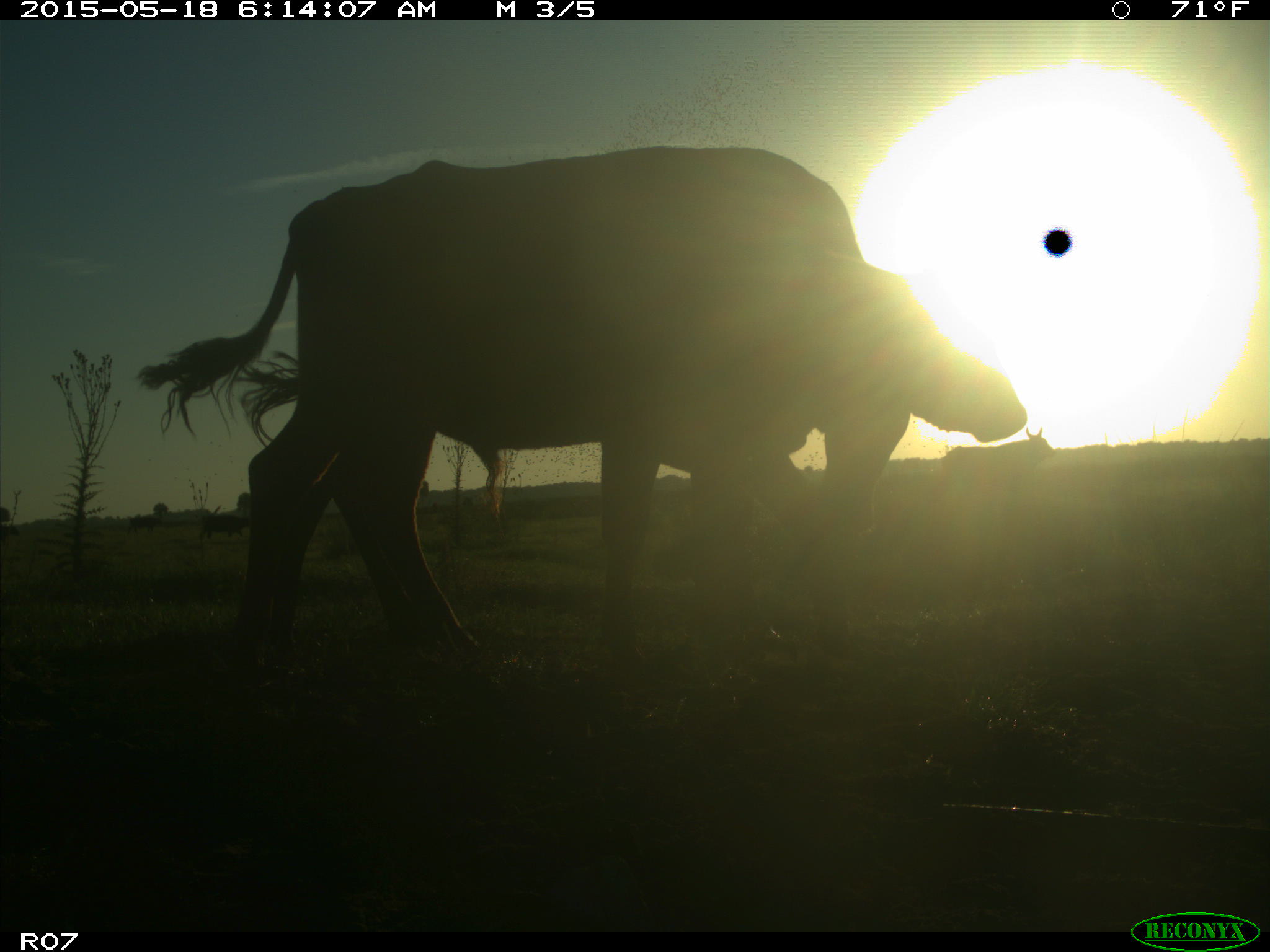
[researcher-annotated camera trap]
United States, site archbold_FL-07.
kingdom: Animalia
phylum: Chordata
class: Mammalia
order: Artiodactyla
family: Bovidae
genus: Bos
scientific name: Bos taurus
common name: domestic cow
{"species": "Bos taurus (domestic cow)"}